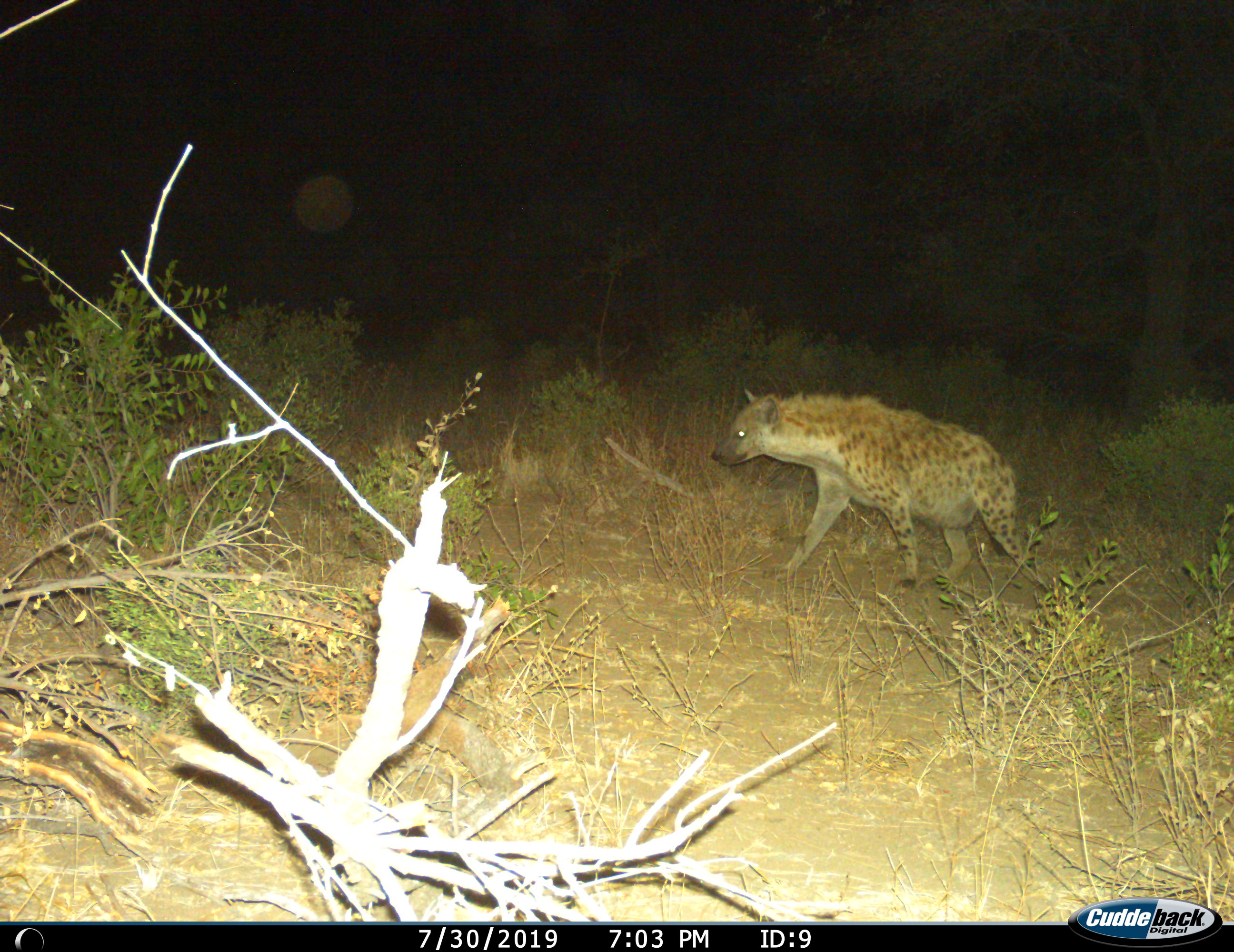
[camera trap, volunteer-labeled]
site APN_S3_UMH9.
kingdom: Animalia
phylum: Chordata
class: Mammalia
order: Carnivora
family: Hyaenidae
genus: Crocuta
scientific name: Crocuta crocuta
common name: spotted hyena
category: hyenaspotted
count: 1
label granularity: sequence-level